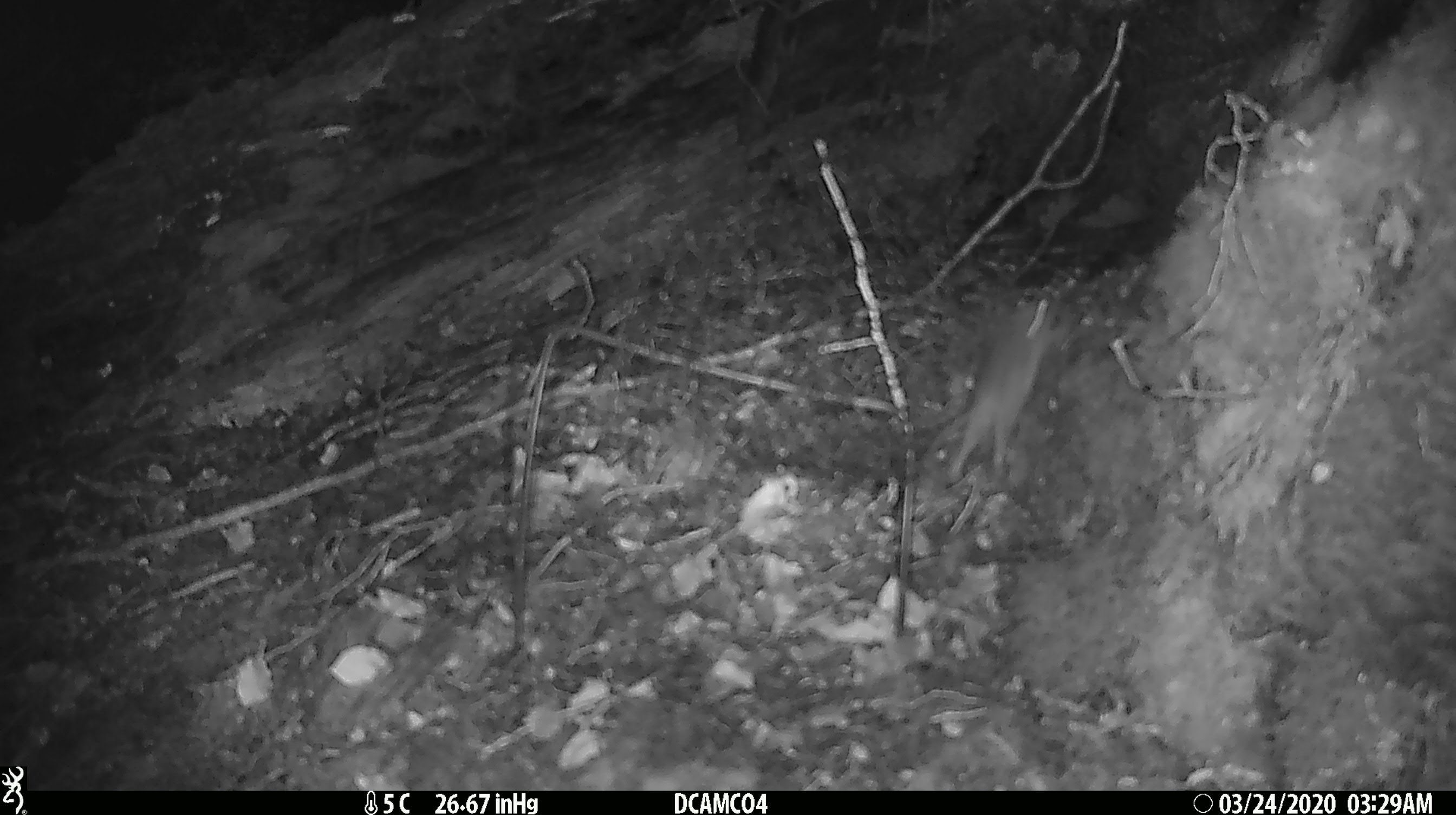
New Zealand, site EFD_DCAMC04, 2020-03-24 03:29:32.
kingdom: Animalia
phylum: Chordata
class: Mammalia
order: Rodentia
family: Muridae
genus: Mus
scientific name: Mus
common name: mouse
Mouse (Mus).